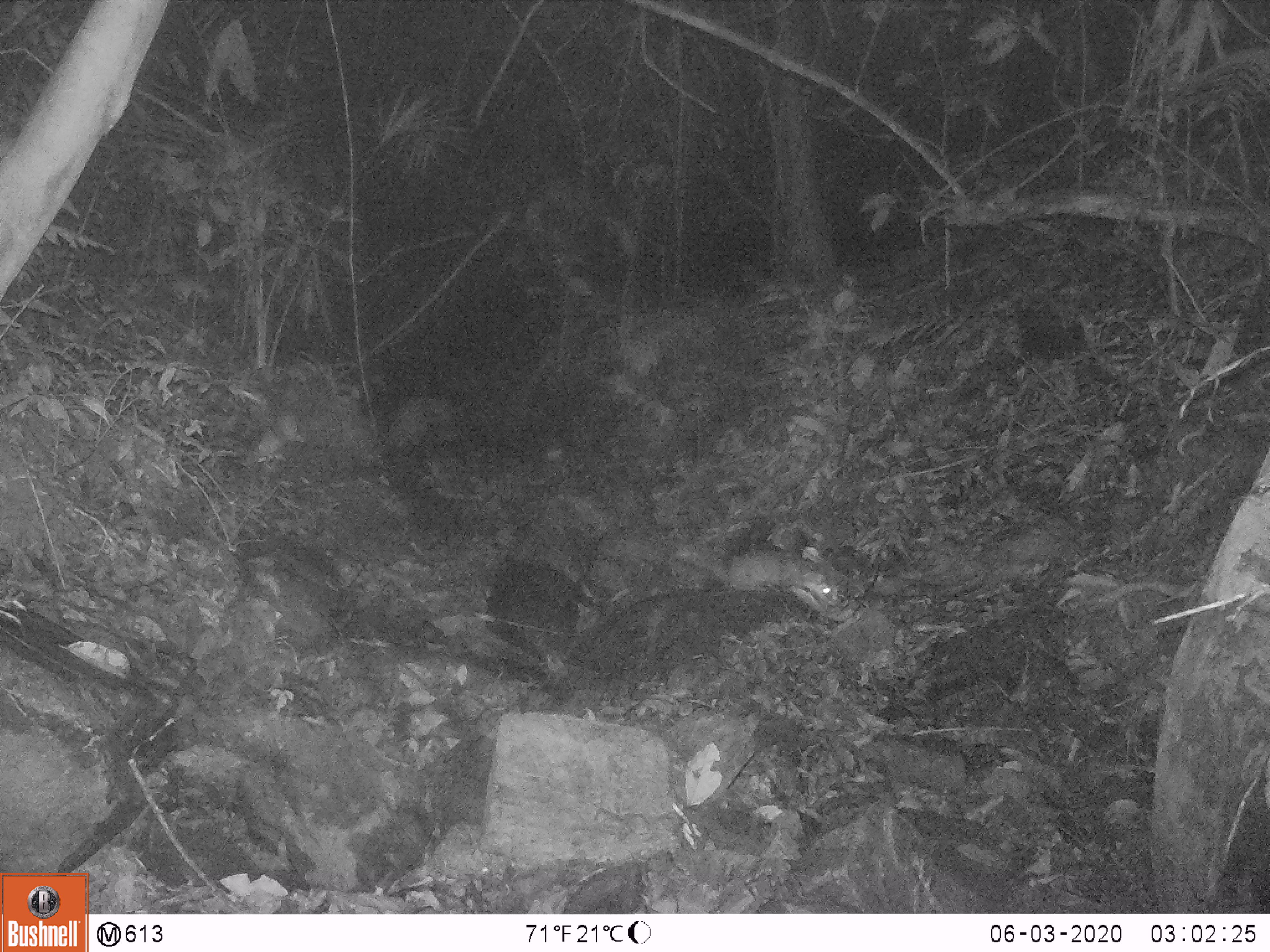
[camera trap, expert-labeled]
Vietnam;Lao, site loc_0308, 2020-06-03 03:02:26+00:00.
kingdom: Animalia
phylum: Chordata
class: Mammalia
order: Carnivora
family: Mustelidae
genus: Melogale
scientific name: Melogale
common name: ferret badger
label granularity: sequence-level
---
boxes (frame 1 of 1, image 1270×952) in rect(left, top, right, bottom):
ferret badger: rect(673, 545, 839, 607)